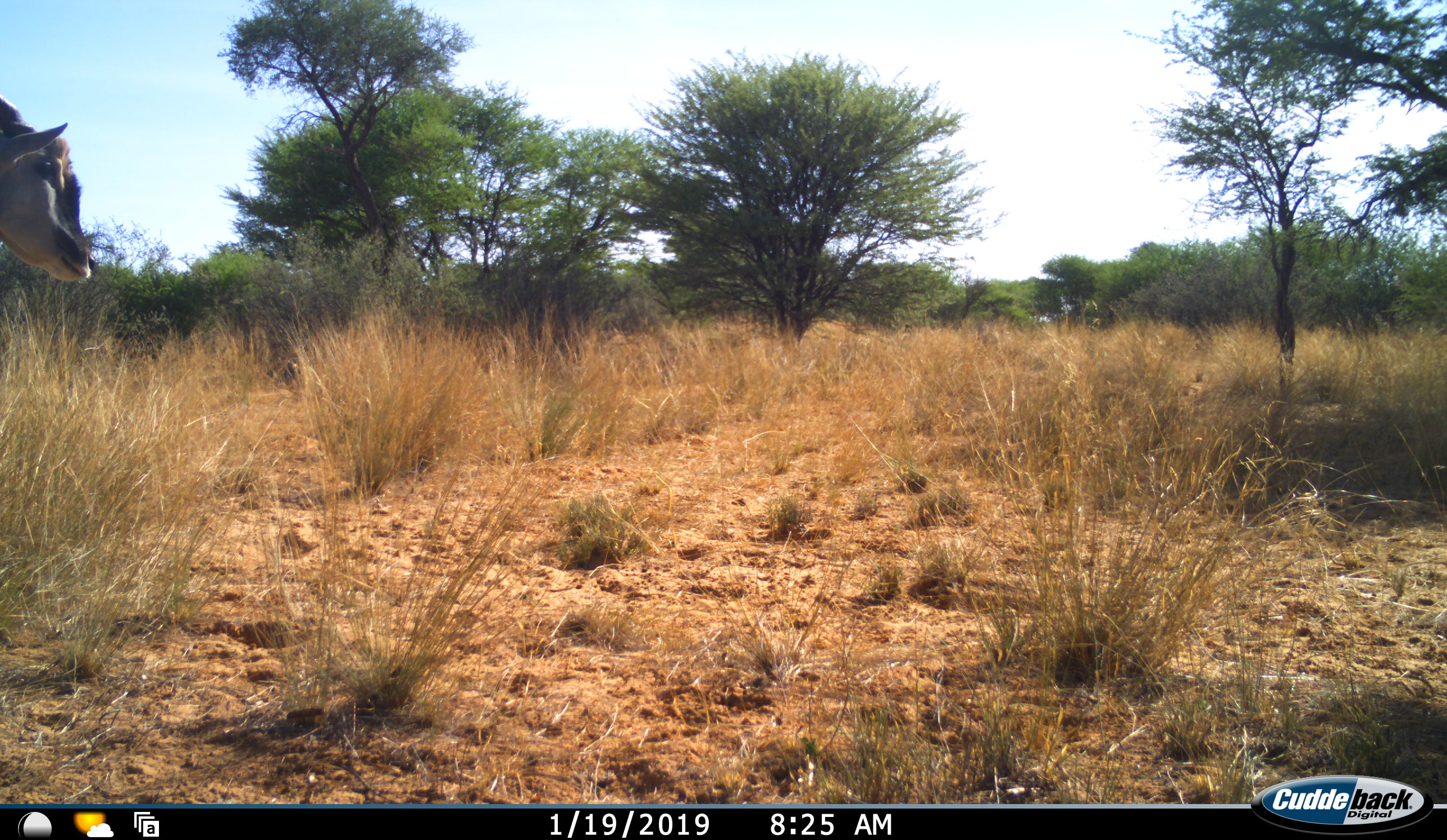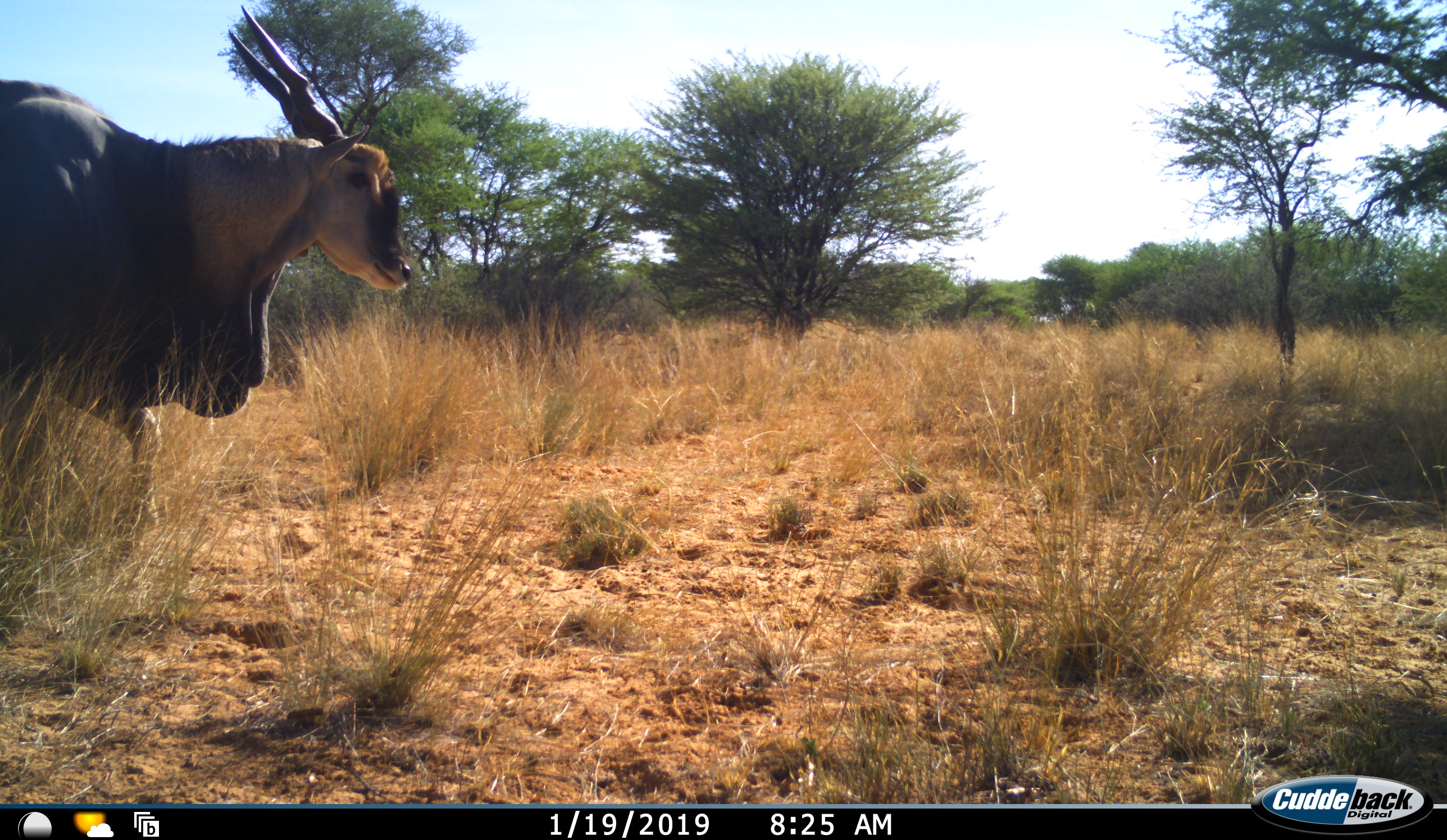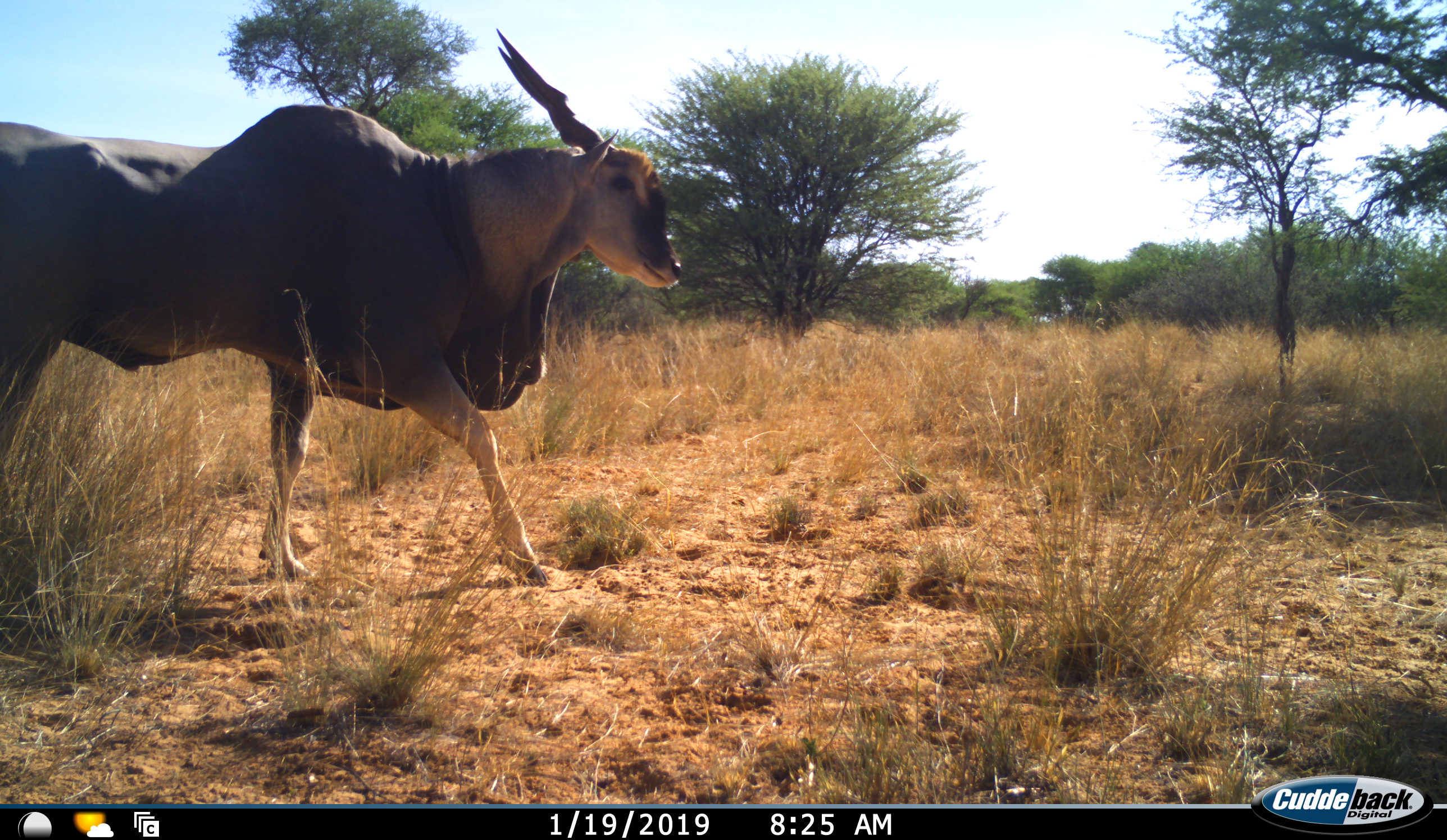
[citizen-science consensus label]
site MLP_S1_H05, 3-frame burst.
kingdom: Animalia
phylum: Chordata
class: Mammalia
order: Artiodactyla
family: Bovidae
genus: Tragelaphus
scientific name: Tragelaphus oryx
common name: eland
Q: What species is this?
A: Eland (Tragelaphus oryx).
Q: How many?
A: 1.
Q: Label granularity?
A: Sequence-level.